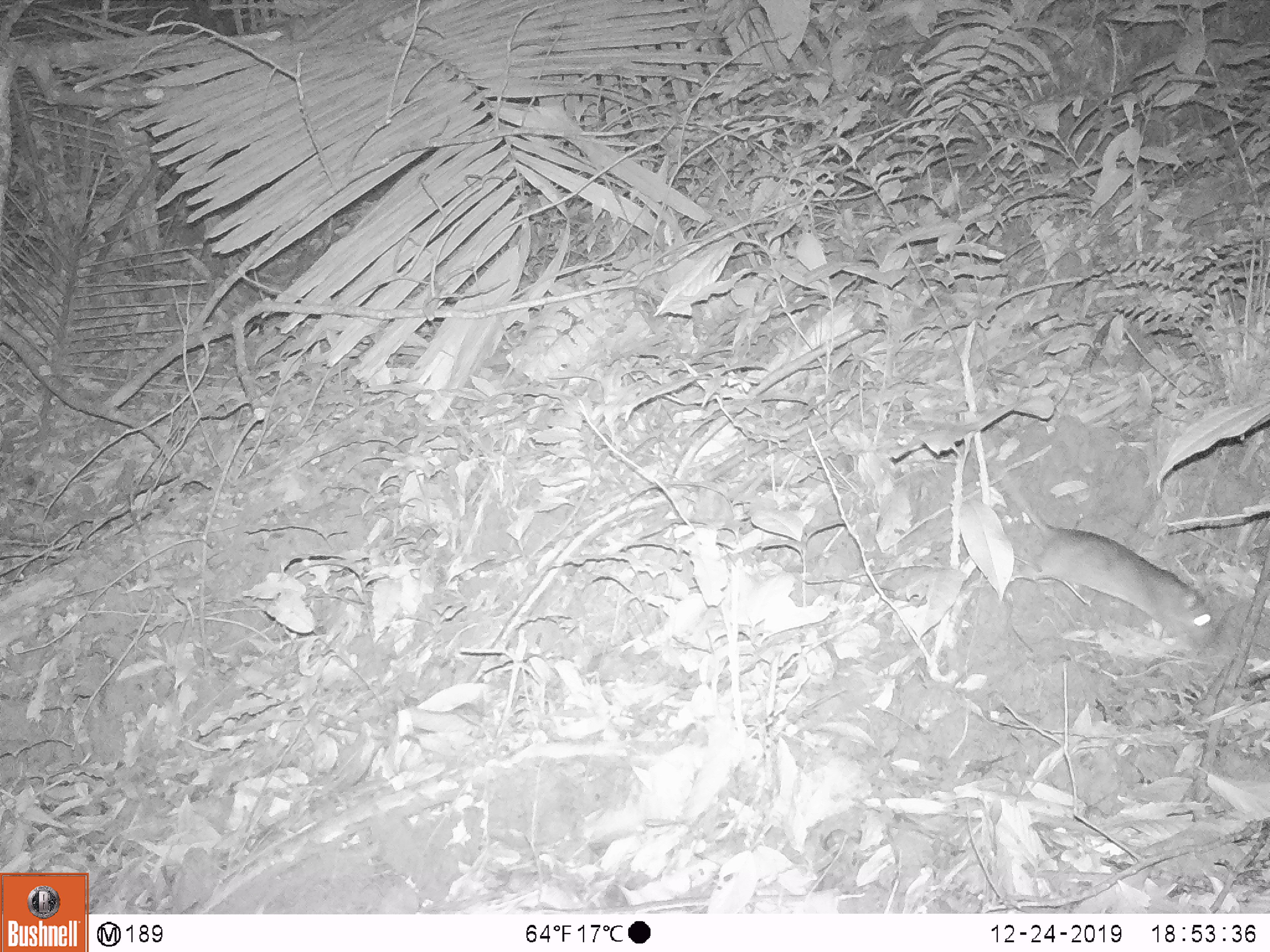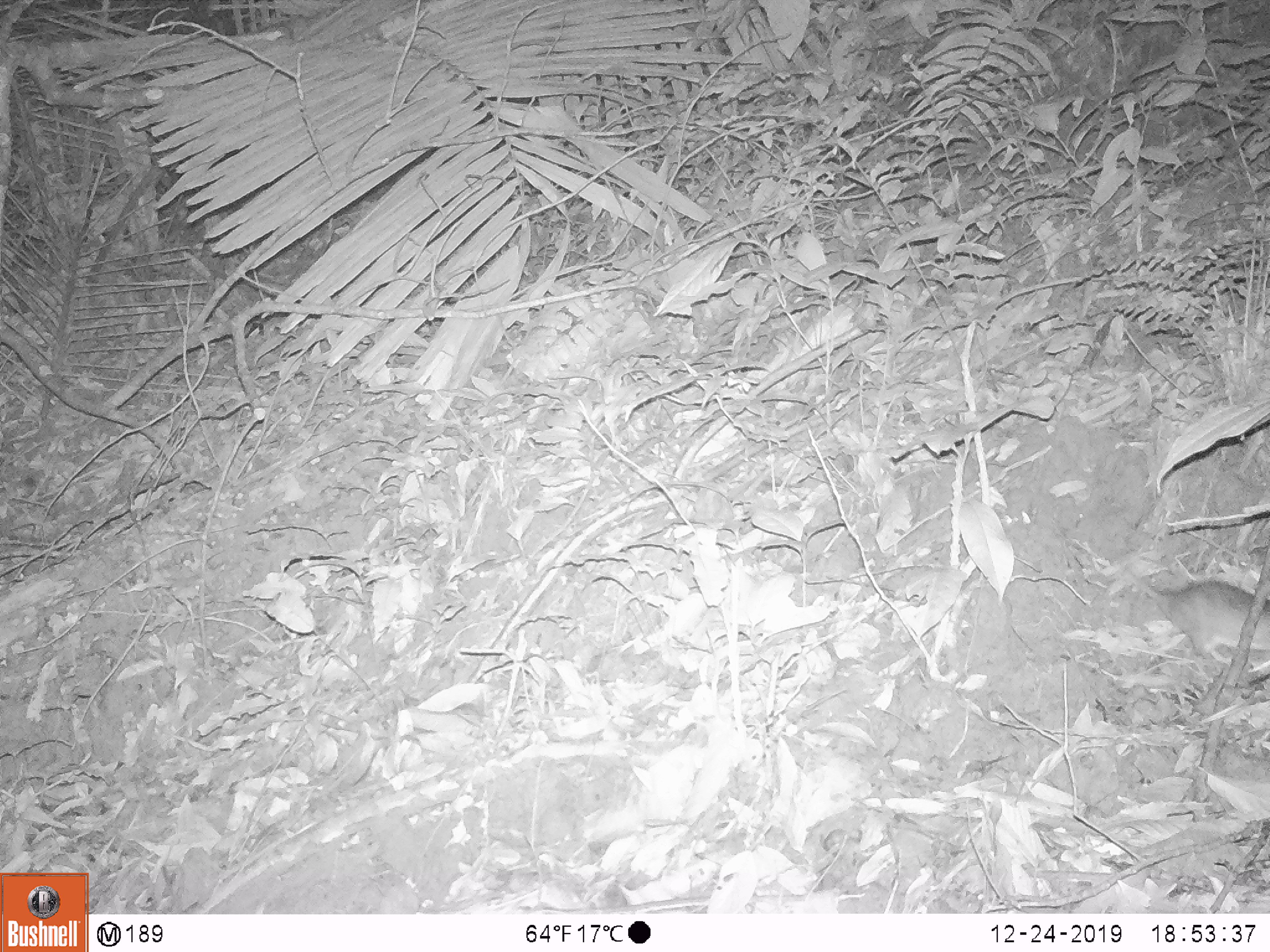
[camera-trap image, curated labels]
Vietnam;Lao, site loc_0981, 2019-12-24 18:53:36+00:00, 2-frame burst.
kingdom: Animalia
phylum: Chordata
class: Mammalia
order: Rodentia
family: Muridae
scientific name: Muridae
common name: old-world mice and rats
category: unidentified murid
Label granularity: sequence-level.